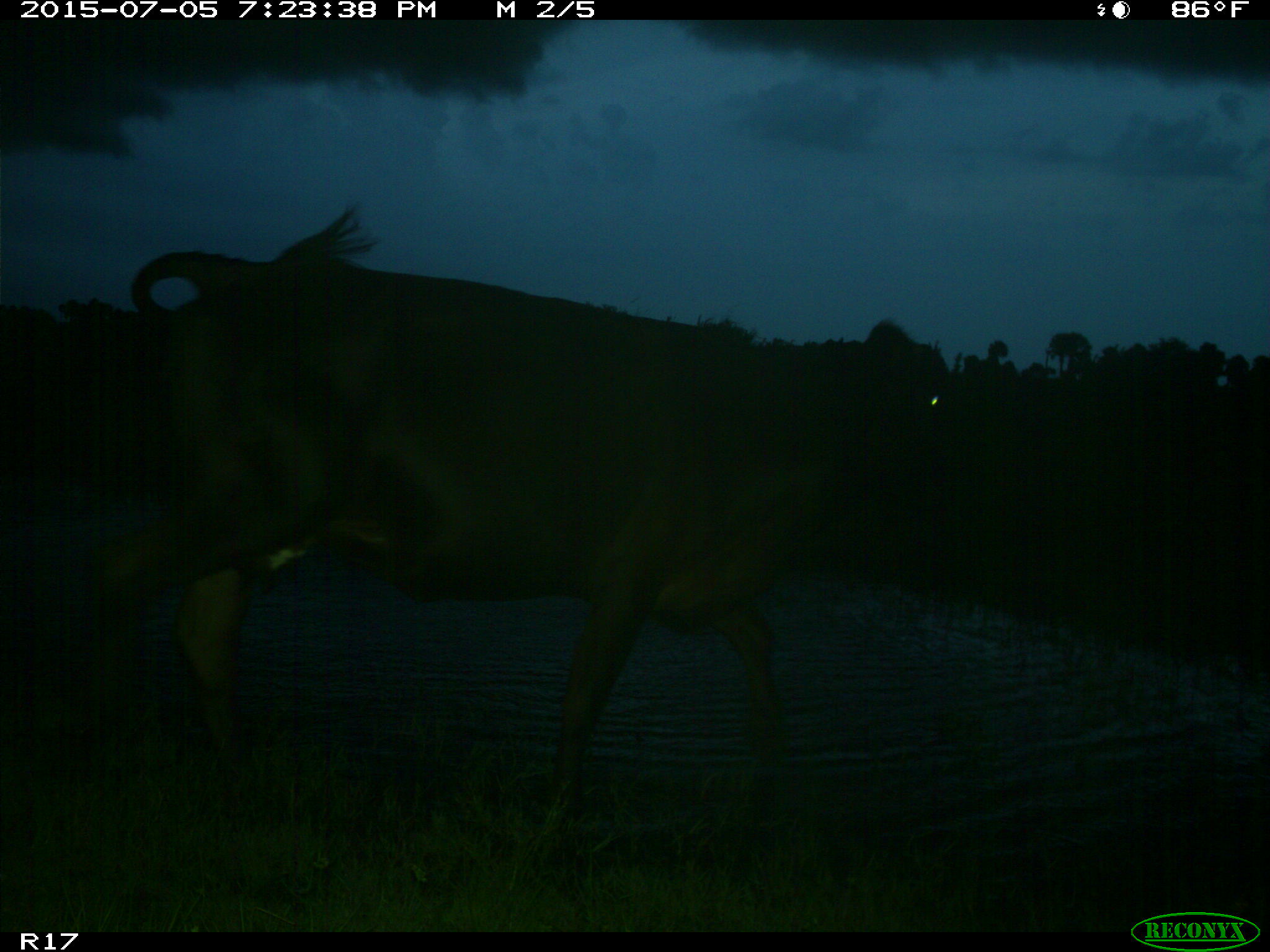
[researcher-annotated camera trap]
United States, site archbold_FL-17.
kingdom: Animalia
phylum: Chordata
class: Mammalia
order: Artiodactyla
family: Bovidae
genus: Bos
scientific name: Bos taurus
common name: domestic cow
Bos taurus (domestic cow).